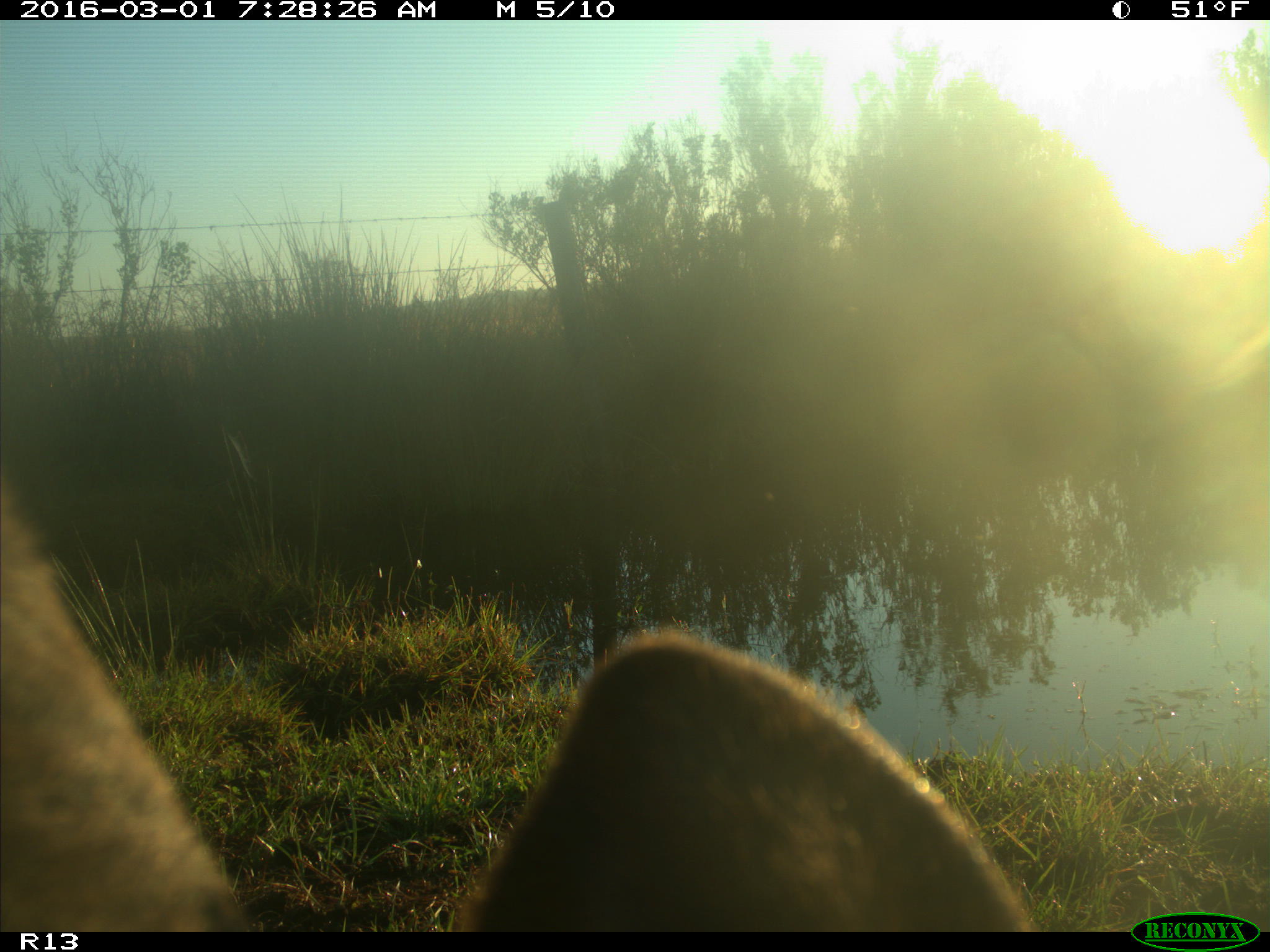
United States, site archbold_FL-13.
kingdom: Animalia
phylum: Chordata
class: Mammalia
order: Artiodactyla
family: Bovidae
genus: Bos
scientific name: Bos taurus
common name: domestic cow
Bos taurus (domestic cow).